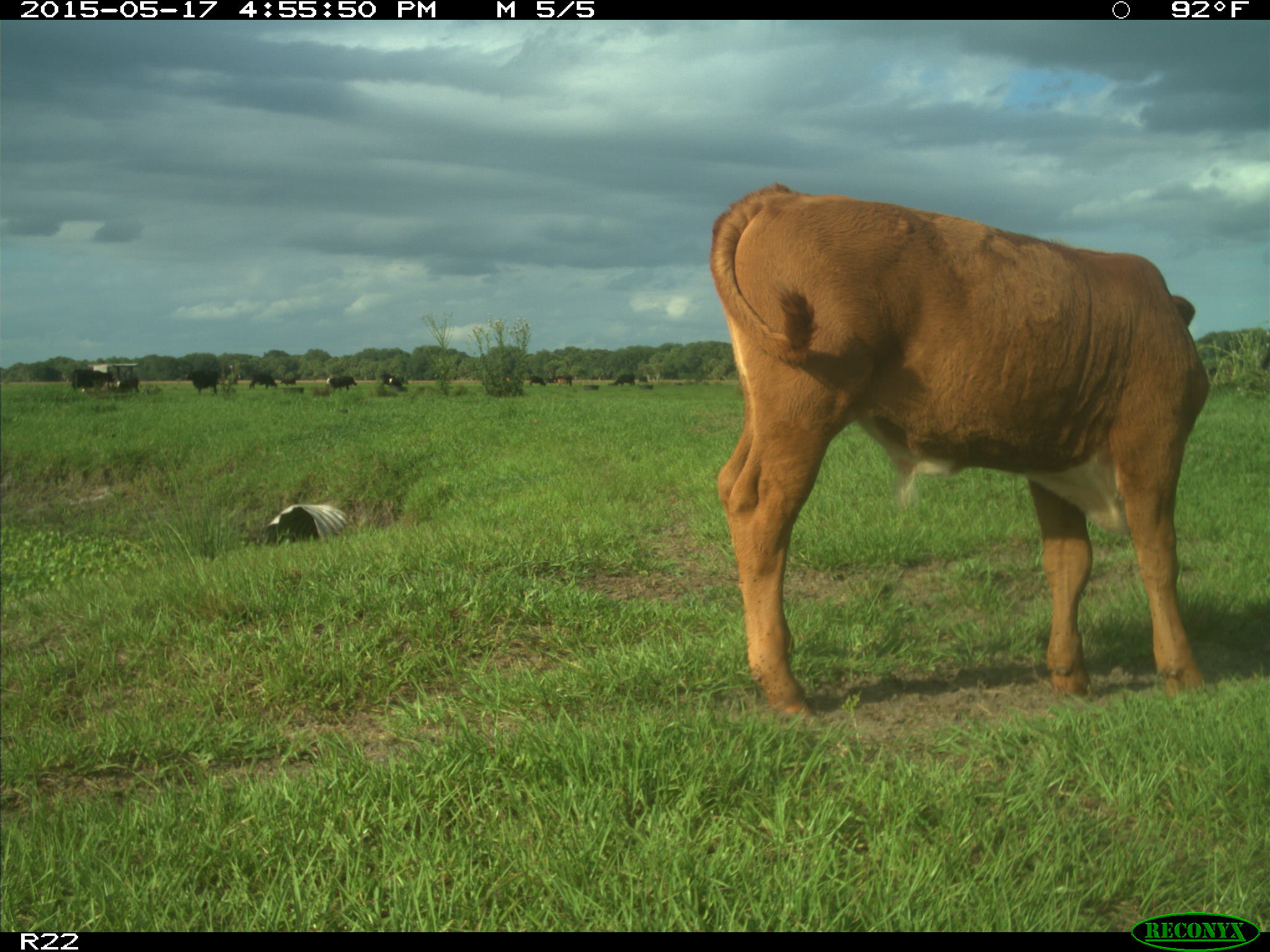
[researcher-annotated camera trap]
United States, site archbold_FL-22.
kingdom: Animalia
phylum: Chordata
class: Mammalia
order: Artiodactyla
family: Bovidae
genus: Bos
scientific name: Bos taurus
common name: domestic cow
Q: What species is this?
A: Bos taurus (domestic cow).